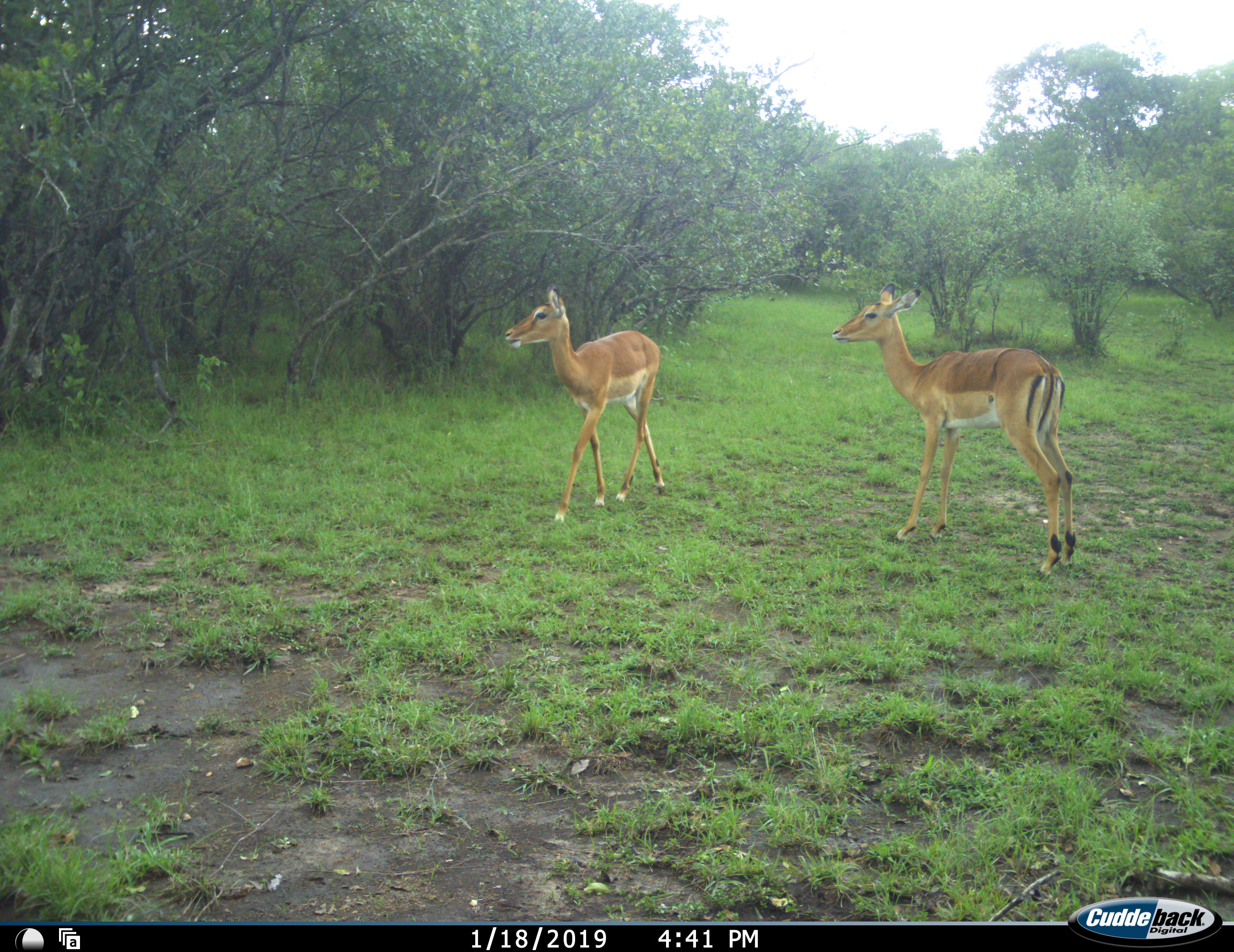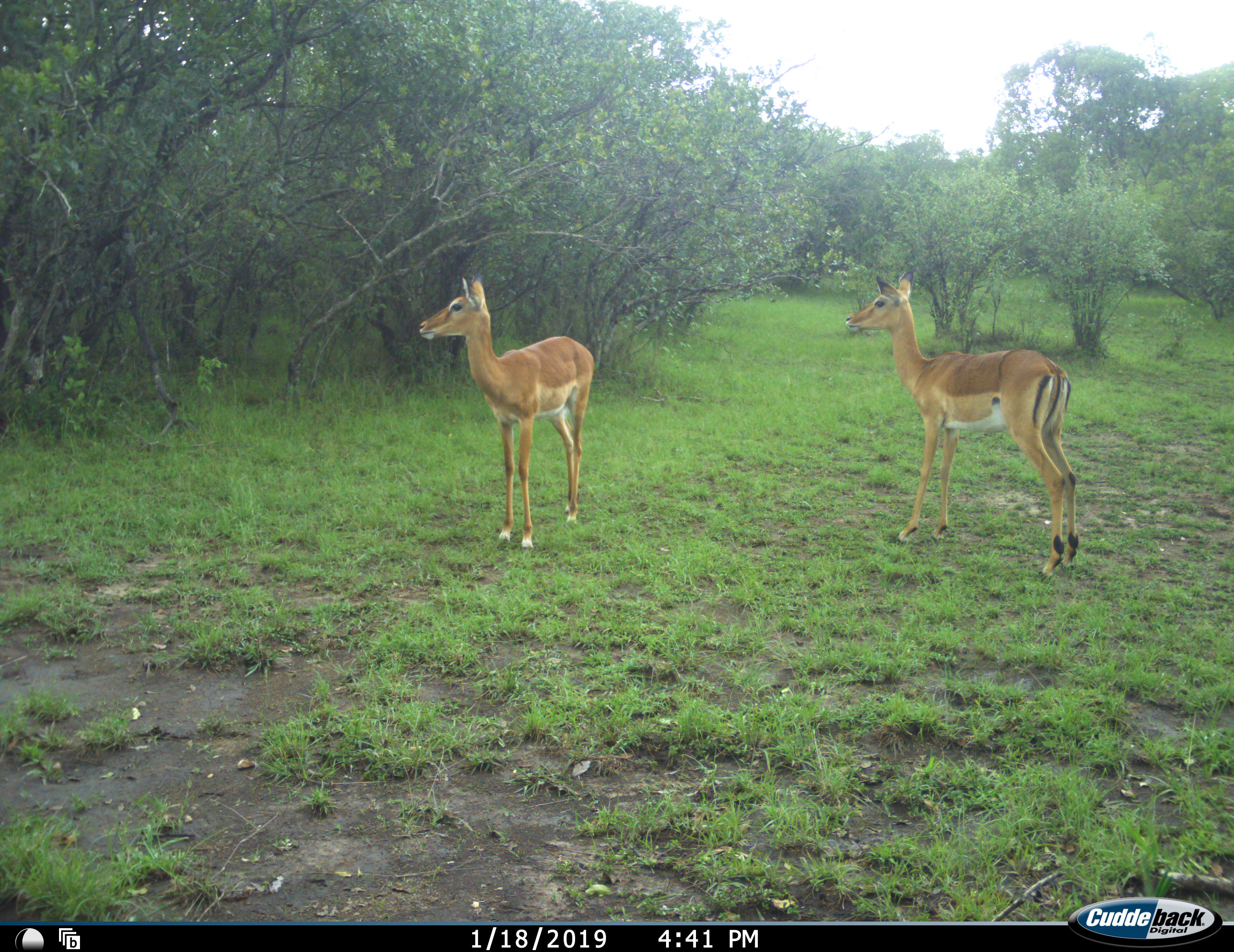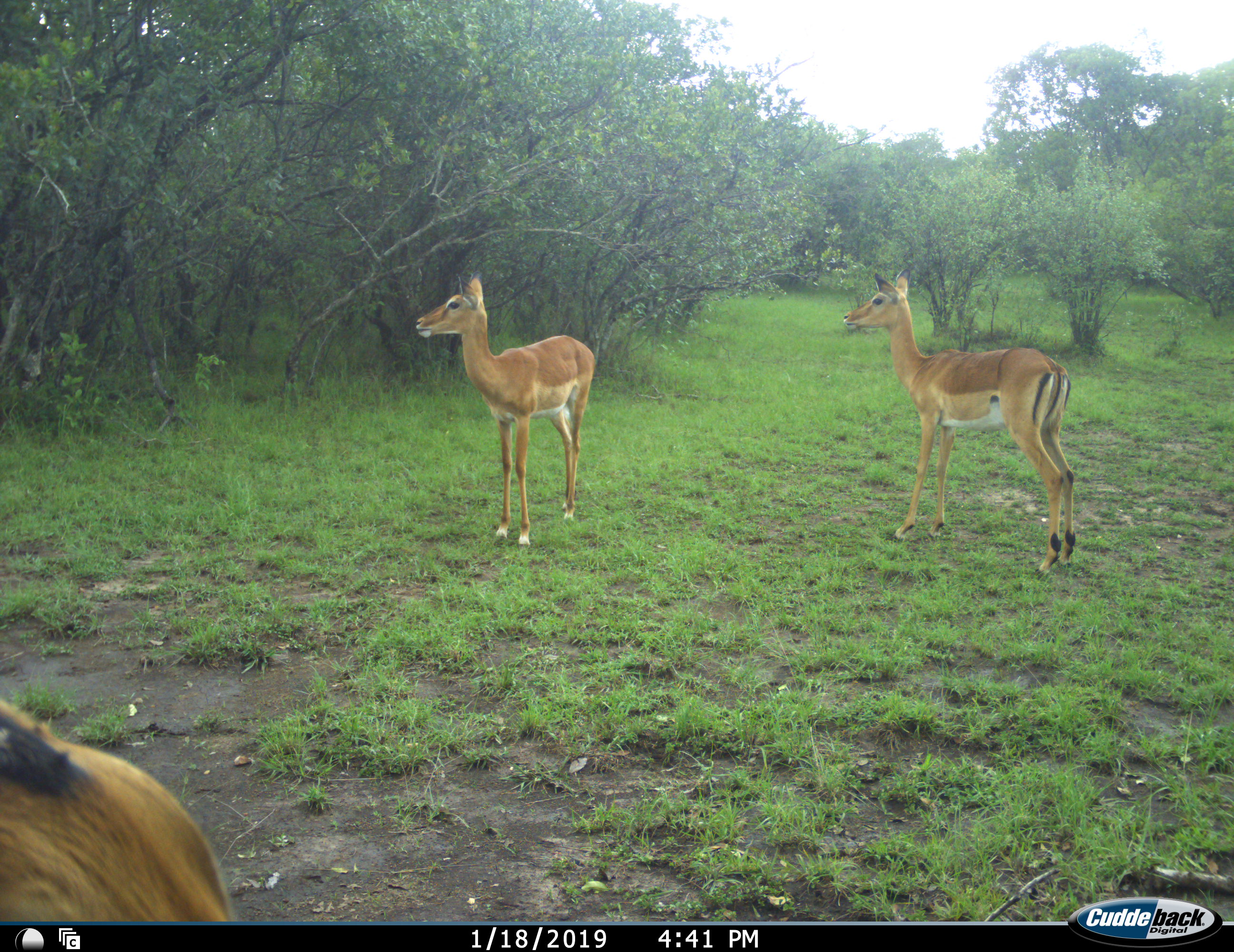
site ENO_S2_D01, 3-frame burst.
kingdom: Animalia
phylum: Chordata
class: Mammalia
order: Artiodactyla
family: Bovidae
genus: Aepyceros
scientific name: Aepyceros melampus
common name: impala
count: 3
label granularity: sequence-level